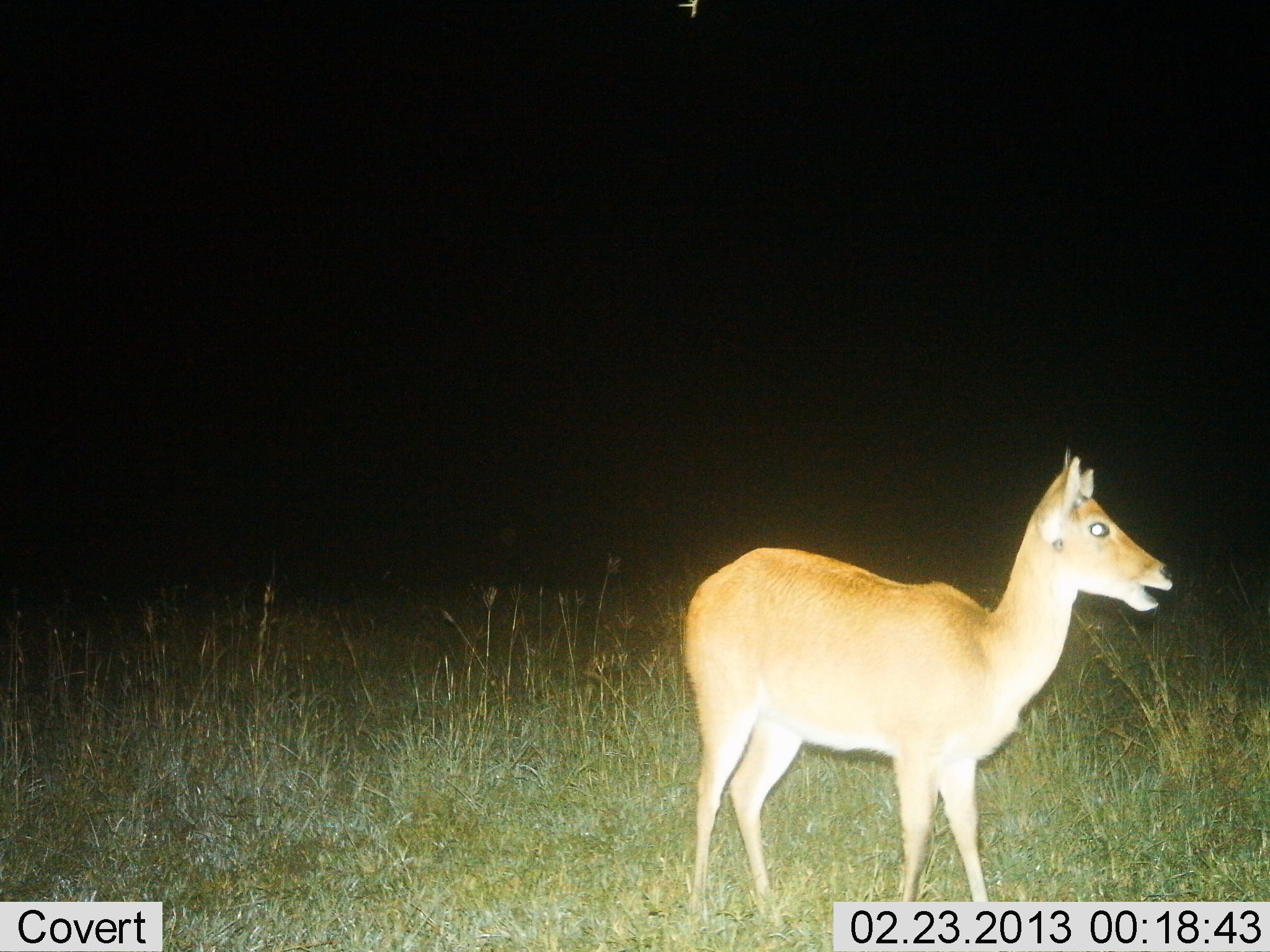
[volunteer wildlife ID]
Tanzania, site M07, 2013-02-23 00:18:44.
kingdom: Animalia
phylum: Chordata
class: Mammalia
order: Artiodactyla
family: Bovidae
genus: Redunca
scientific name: Redunca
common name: reedbuck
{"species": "reedbuck (Redunca)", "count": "1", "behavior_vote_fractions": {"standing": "97%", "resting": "0%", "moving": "0%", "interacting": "0%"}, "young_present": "3%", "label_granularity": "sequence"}